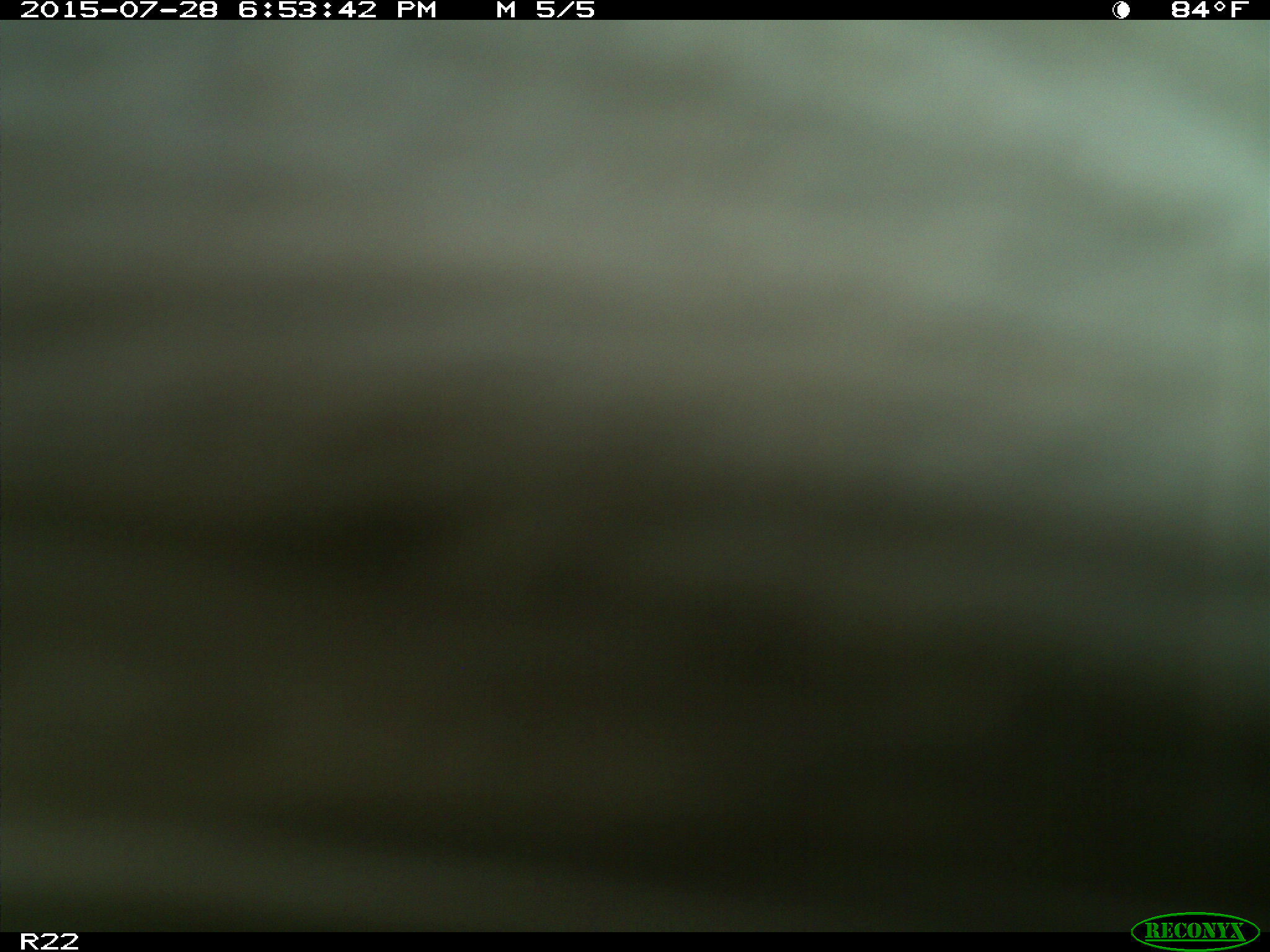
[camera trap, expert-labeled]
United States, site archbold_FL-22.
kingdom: Animalia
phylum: Chordata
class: Mammalia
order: Artiodactyla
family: Bovidae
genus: Bos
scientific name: Bos taurus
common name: domestic cow